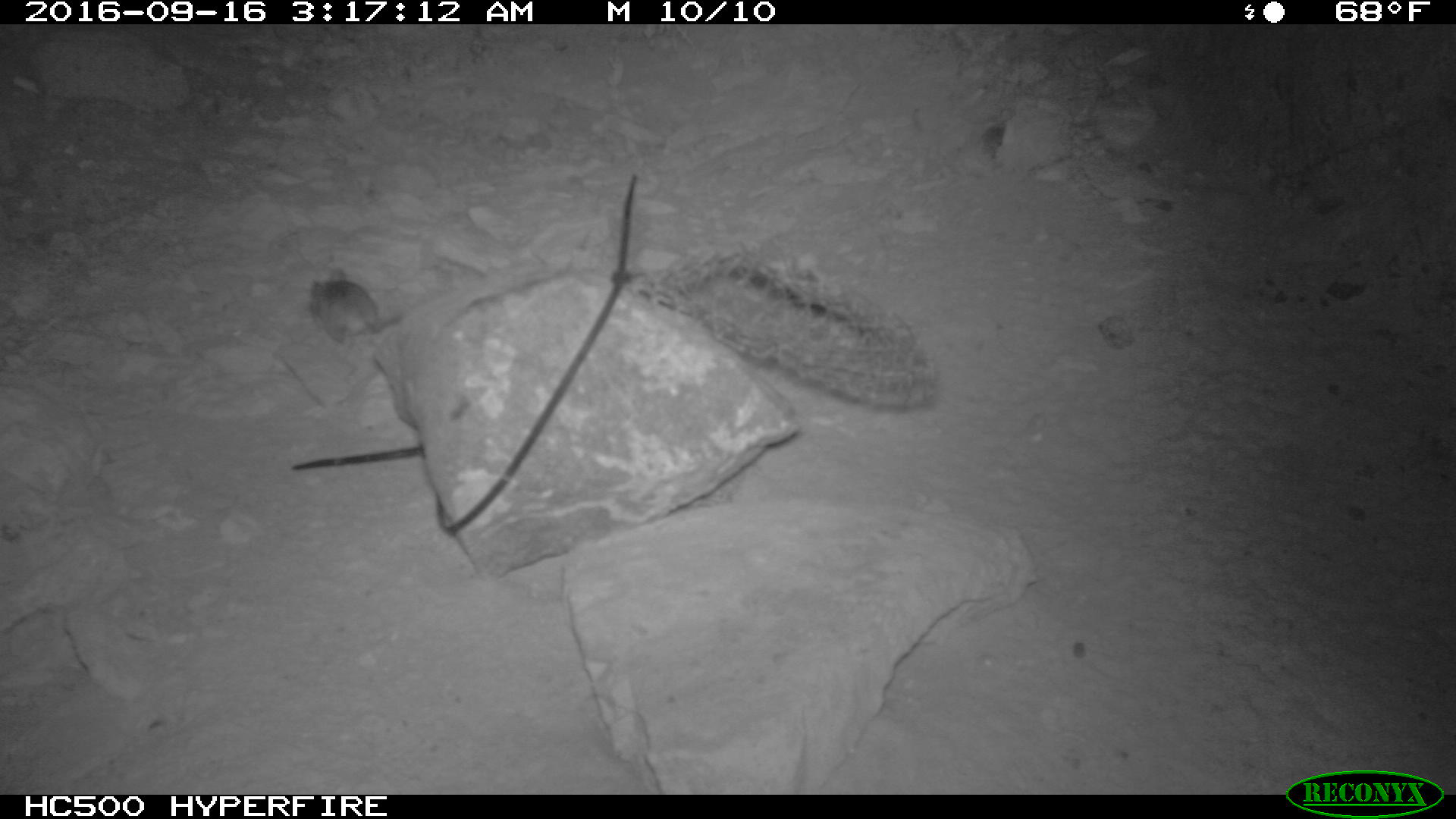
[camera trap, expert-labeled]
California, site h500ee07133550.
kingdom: Animalia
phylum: Chordata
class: Mammalia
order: Rodentia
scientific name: Rodentia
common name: rodent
Rodent (Rodentia).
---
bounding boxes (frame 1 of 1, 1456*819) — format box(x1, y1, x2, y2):
rodent: box(308, 267, 410, 344)